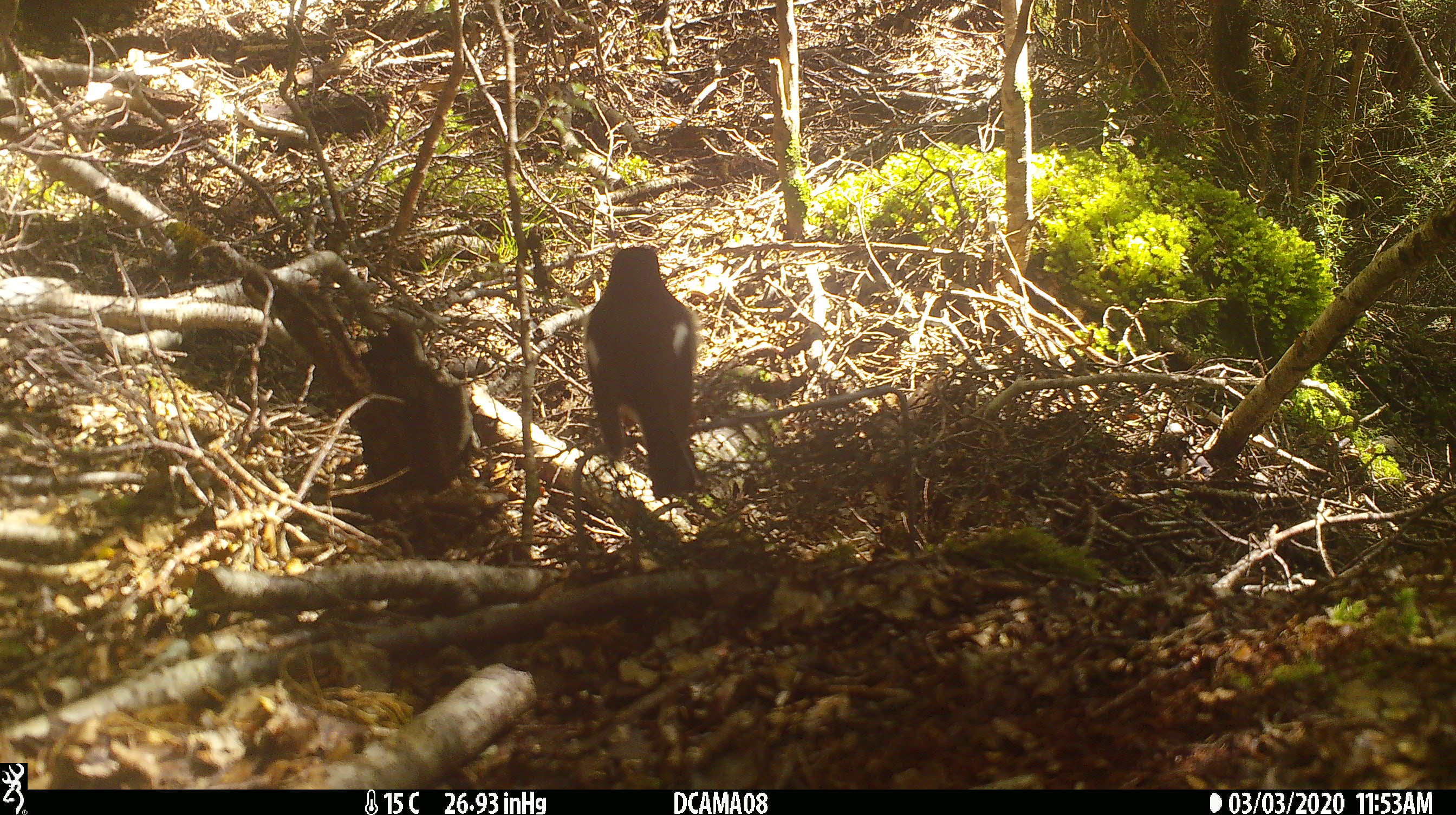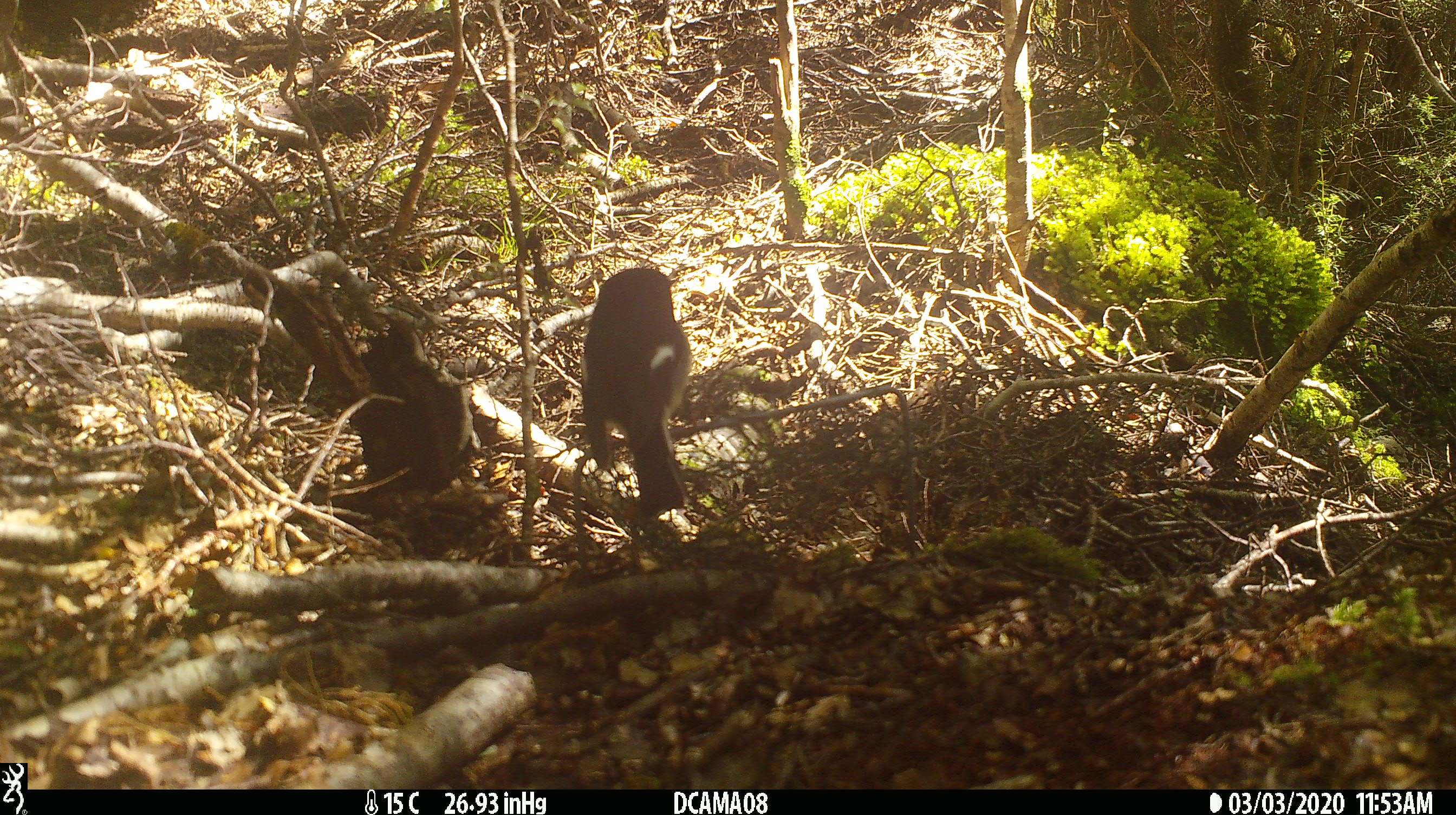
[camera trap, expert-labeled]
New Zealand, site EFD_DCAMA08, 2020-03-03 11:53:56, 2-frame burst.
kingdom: Animalia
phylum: Chordata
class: Aves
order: Passeriformes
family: Petroicidae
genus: Petroica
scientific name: Petroica macrocephala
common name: tomtit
Tomtit (Petroica macrocephala).